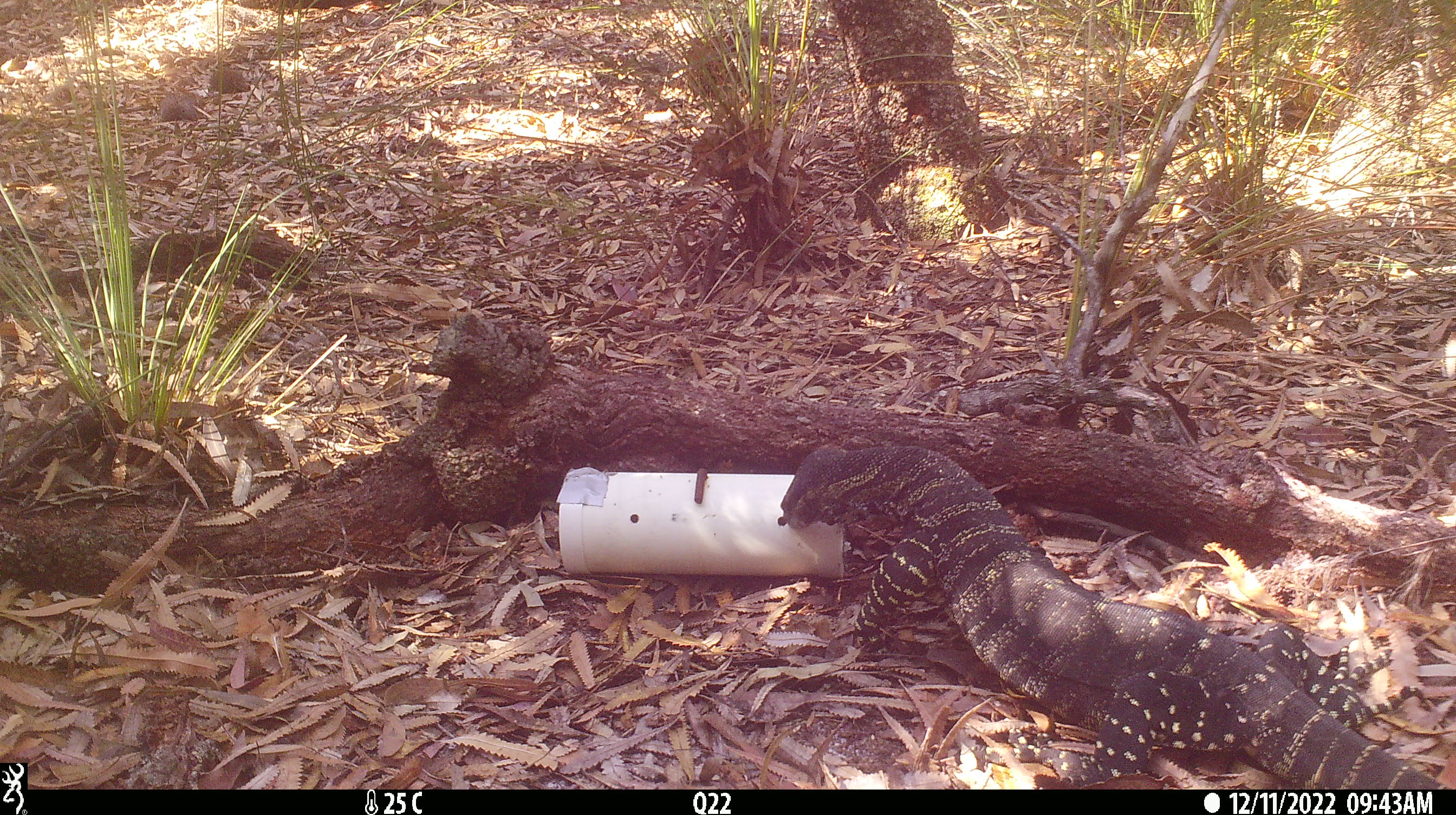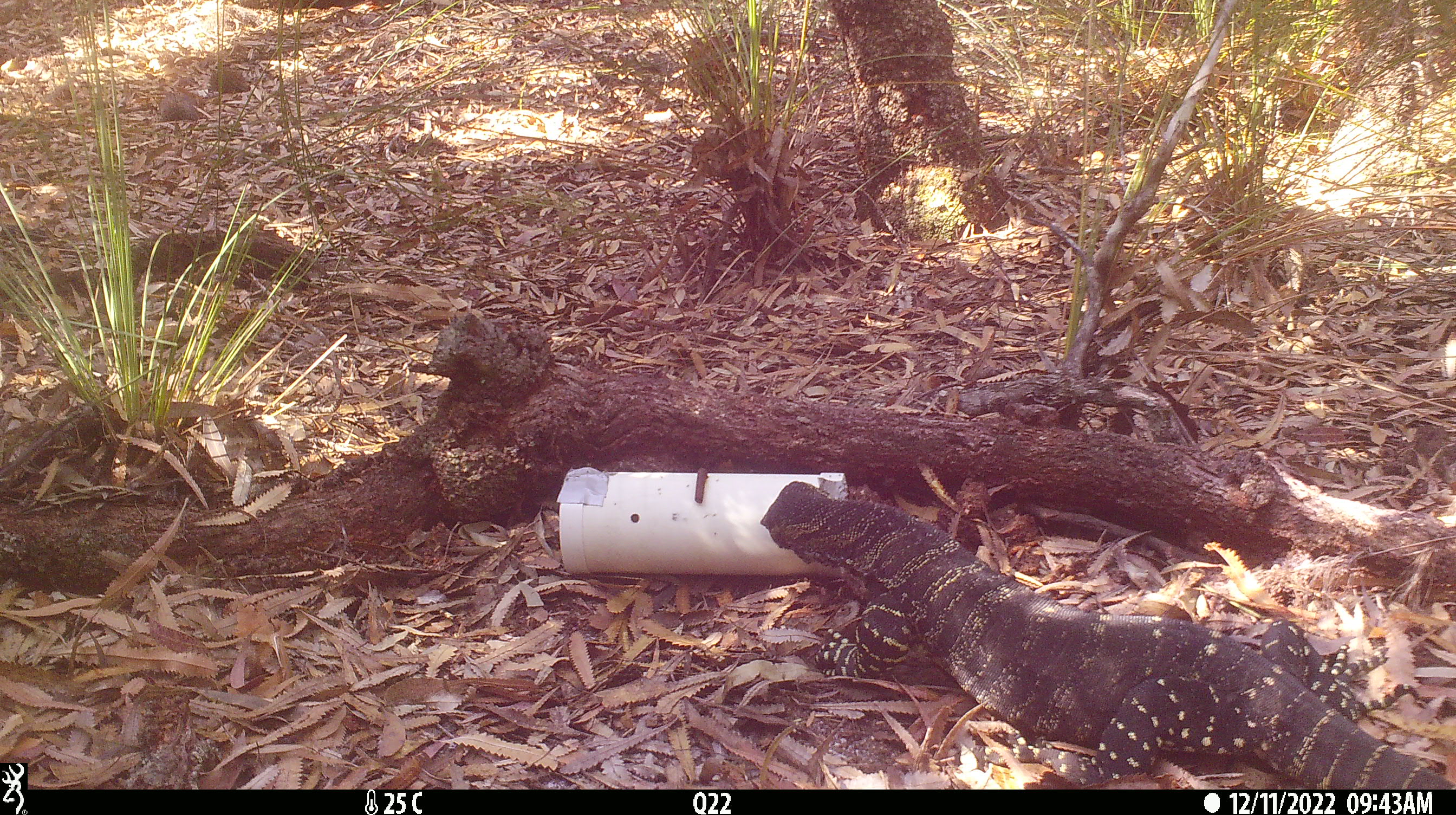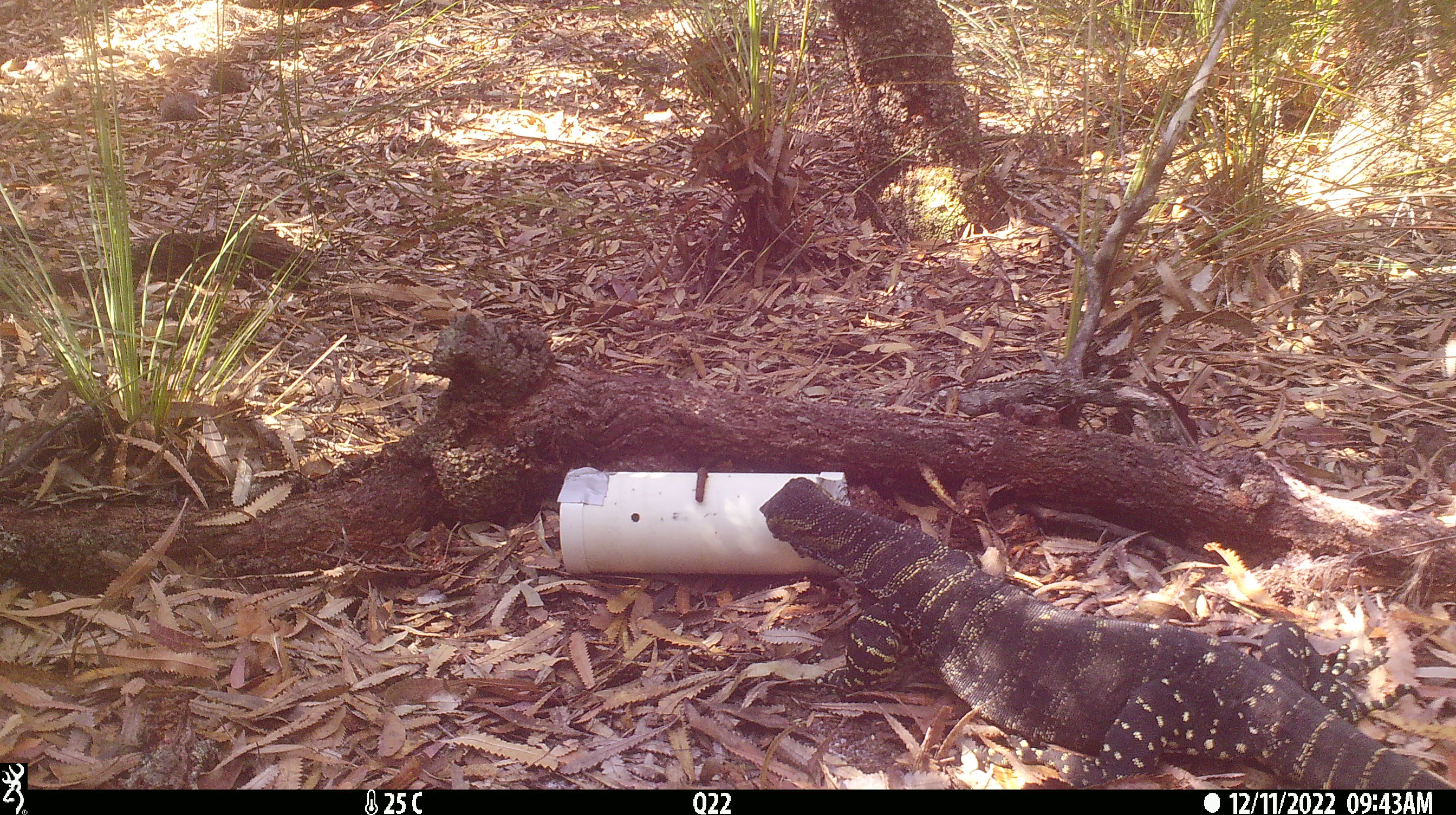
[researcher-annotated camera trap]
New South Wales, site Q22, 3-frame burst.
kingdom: Animalia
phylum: Chordata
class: Reptilia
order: Squamata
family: Varanidae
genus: Varanus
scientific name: Varanus varius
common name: lace monitor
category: goanna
Goanna (lace monitor) (Varanus varius).